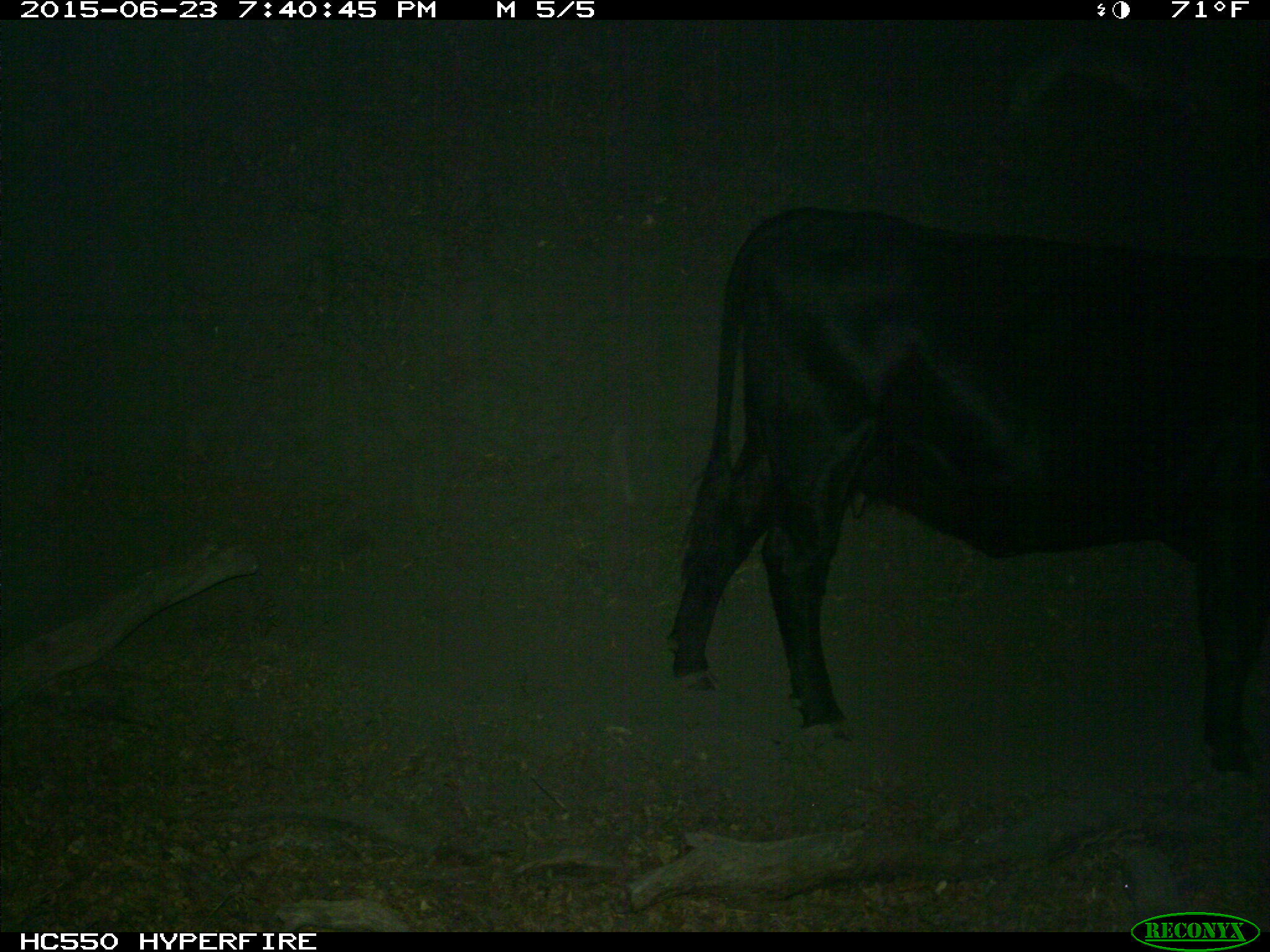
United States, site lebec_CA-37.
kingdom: Animalia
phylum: Chordata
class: Mammalia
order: Artiodactyla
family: Bovidae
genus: Bos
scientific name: Bos taurus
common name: domestic cow